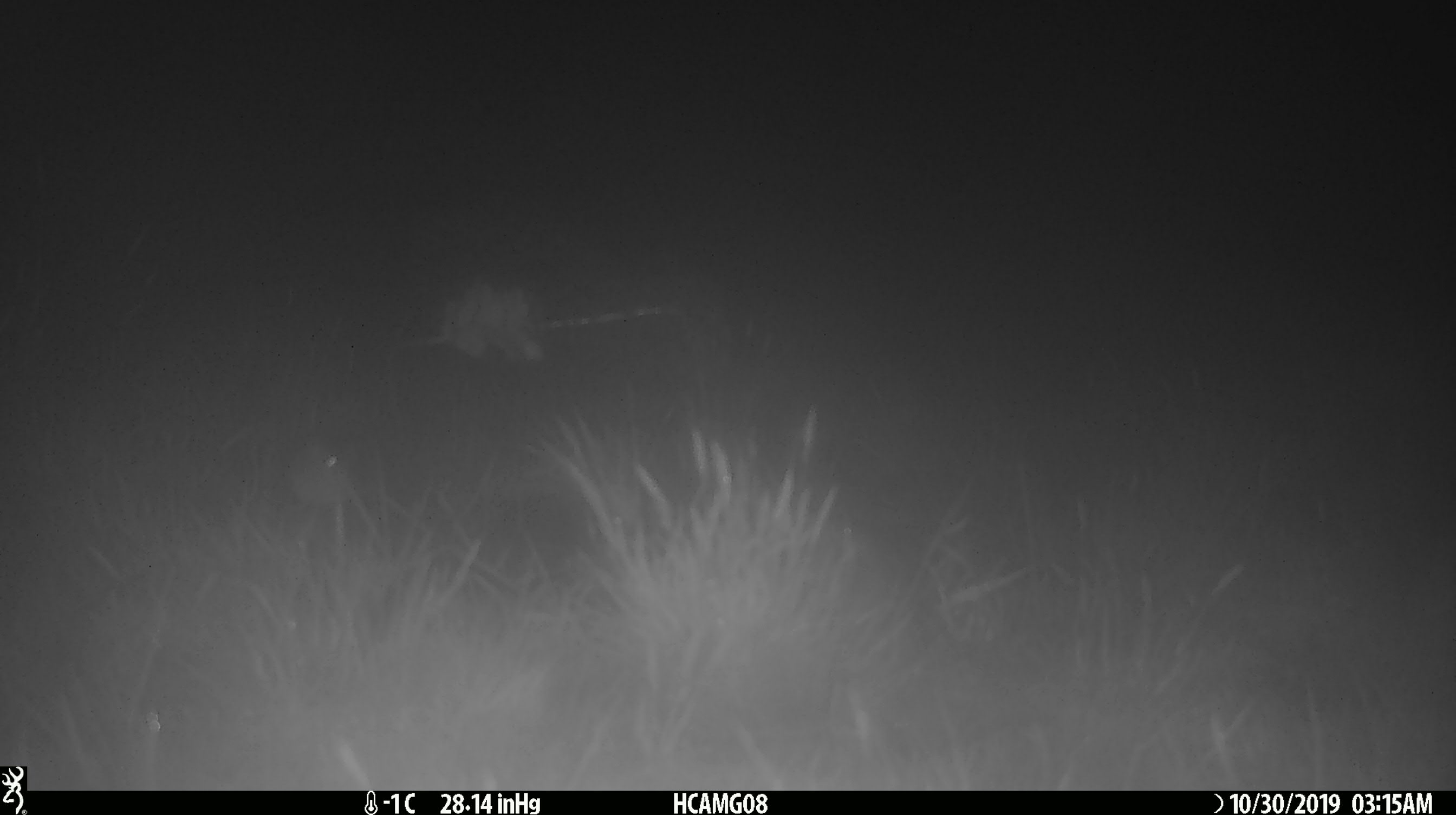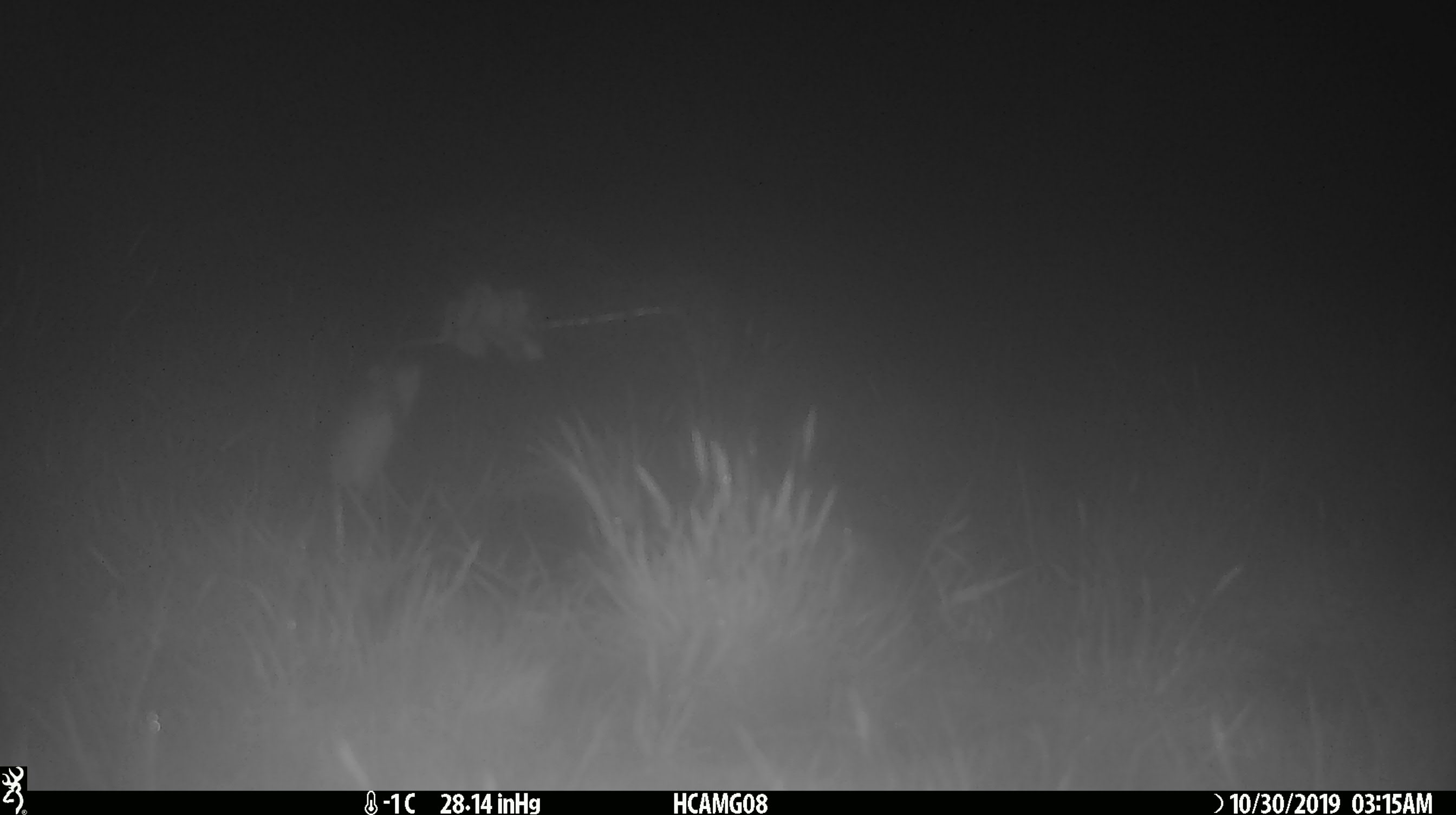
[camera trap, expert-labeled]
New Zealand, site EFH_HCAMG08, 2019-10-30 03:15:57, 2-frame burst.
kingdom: Animalia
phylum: Chordata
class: Mammalia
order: Rodentia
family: Muridae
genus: Mus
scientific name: Mus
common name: mouse